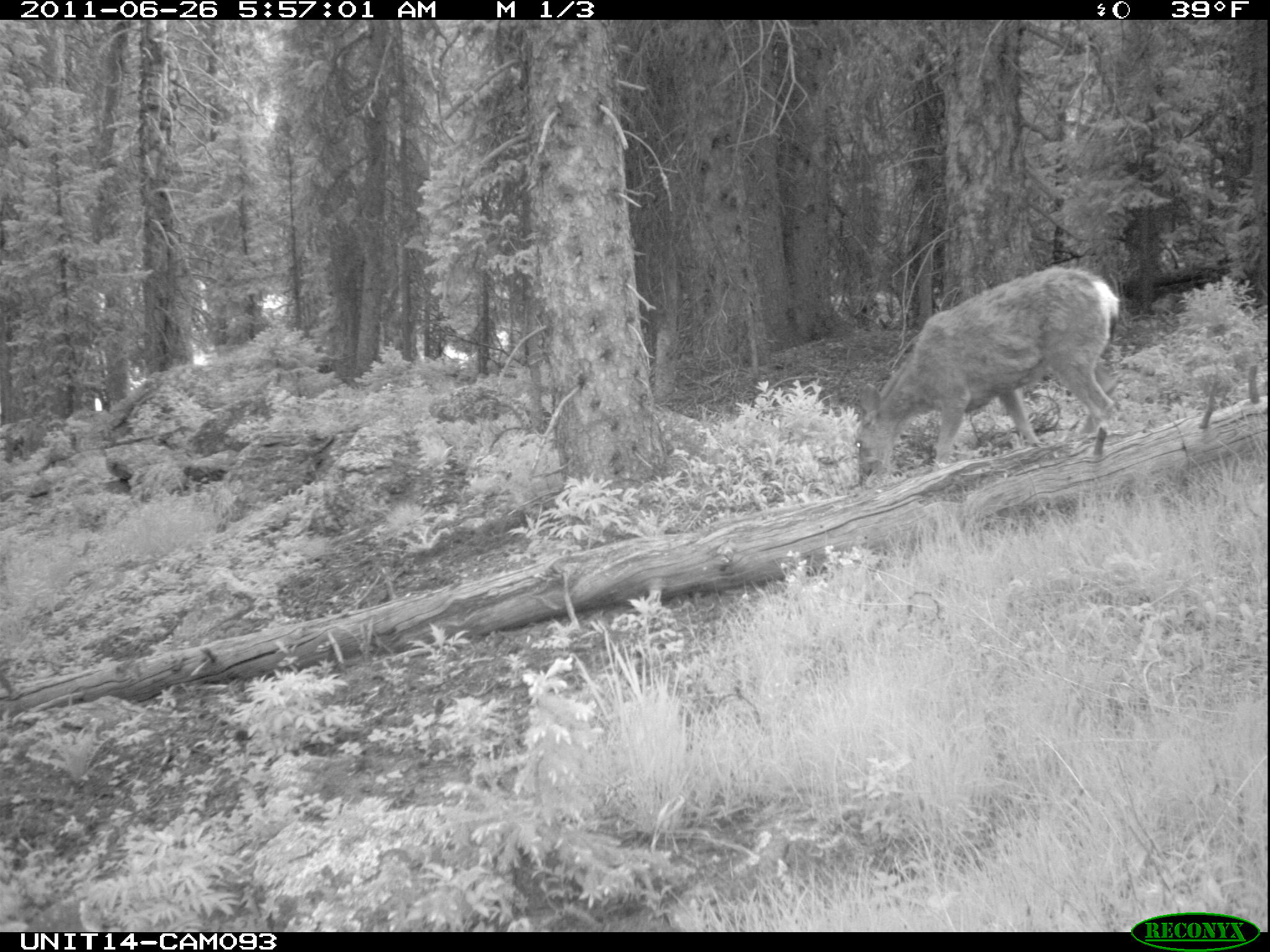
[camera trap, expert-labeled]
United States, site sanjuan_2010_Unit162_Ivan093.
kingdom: Animalia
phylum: Chordata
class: Mammalia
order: Artiodactyla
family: Cervidae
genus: Odocoileus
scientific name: Odocoileus hemionus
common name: mule deer